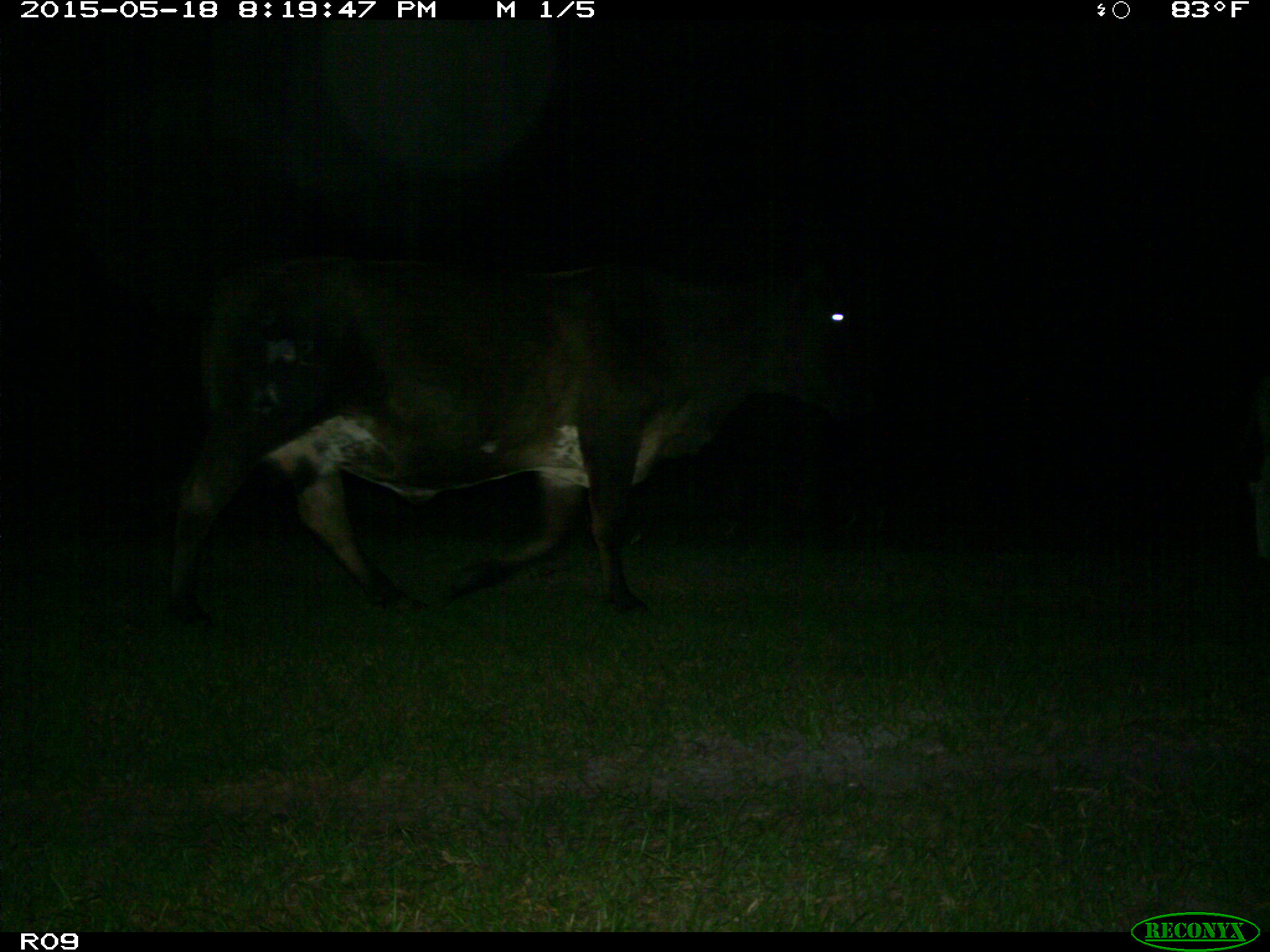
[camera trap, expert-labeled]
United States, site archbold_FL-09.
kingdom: Animalia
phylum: Chordata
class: Mammalia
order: Artiodactyla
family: Bovidae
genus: Bos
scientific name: Bos taurus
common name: domestic cow